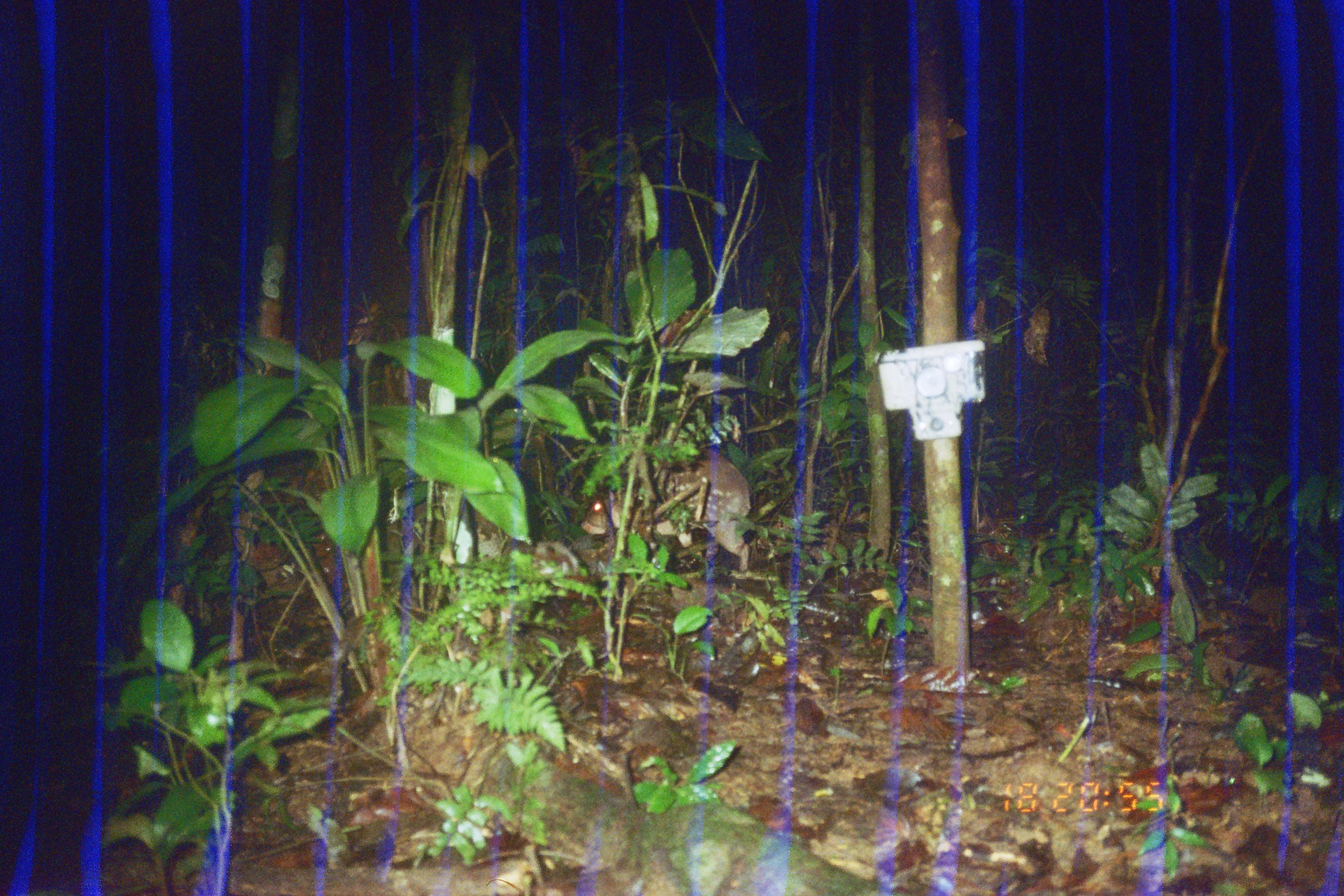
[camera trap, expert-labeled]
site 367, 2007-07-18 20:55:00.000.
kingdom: Animalia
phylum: Chordata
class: Mammalia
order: Rodentia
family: Cuniculidae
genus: Cuniculus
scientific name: Cuniculus paca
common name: spotted paca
Cuniculus paca (spotted paca).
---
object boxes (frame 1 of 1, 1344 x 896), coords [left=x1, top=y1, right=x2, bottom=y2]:
cuniculus paca: [left=577, top=444, right=756, bottom=576]